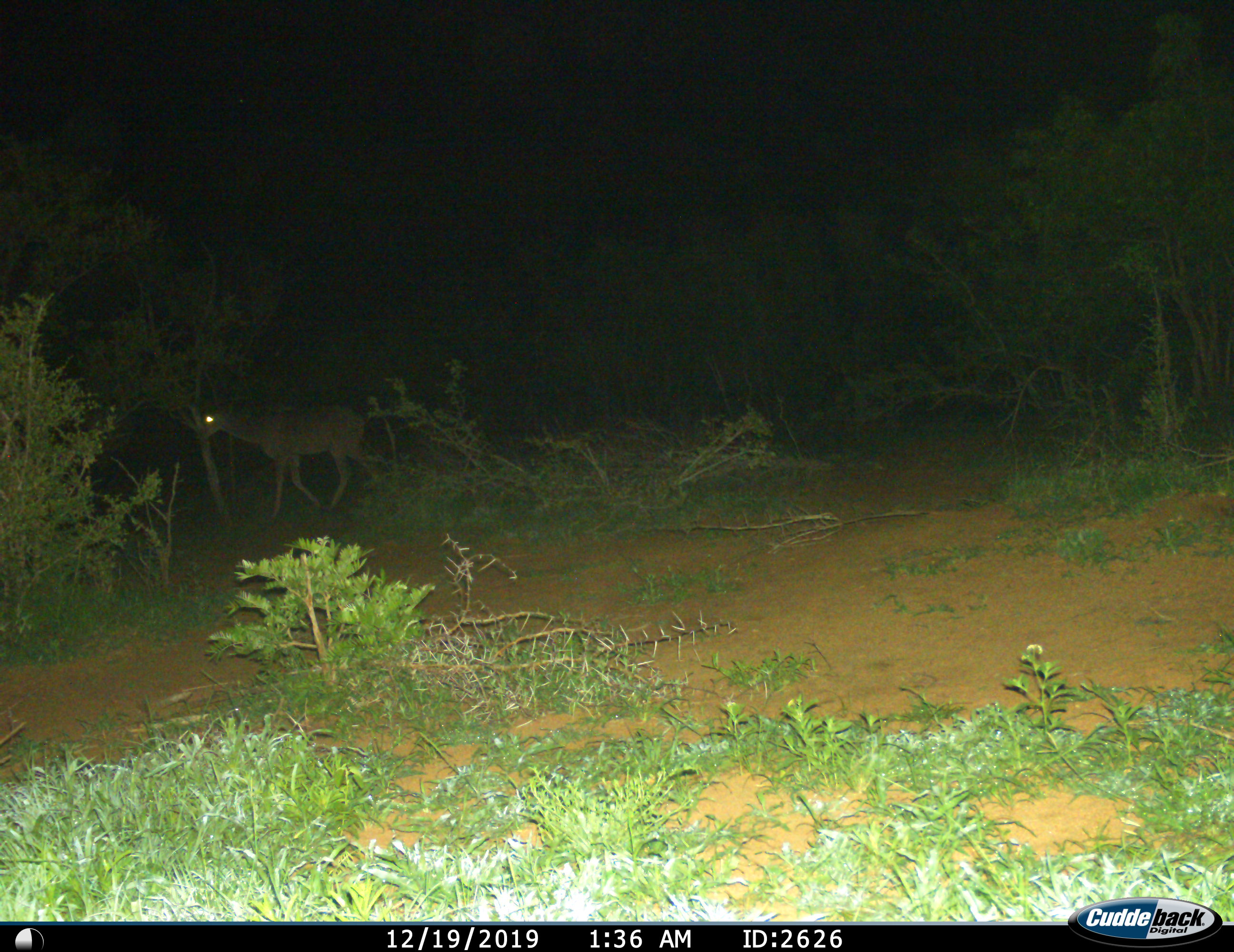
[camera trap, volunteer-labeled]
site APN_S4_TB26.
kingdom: Animalia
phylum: Chordata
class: Mammalia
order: Artiodactyla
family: Bovidae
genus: Aepyceros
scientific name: Aepyceros melampus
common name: impala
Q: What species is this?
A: Impala (Aepyceros melampus).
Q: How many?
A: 1.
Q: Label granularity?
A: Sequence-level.